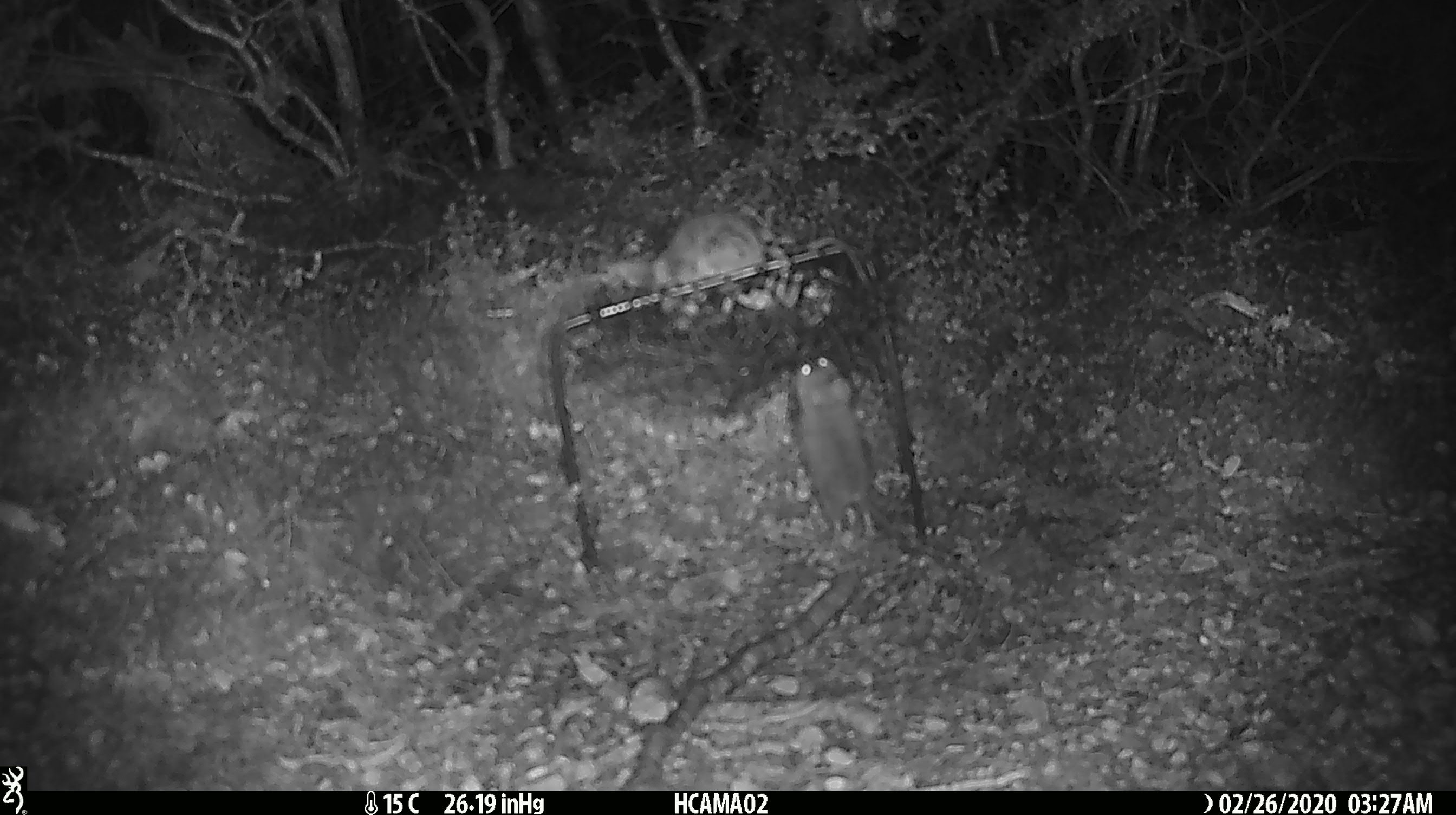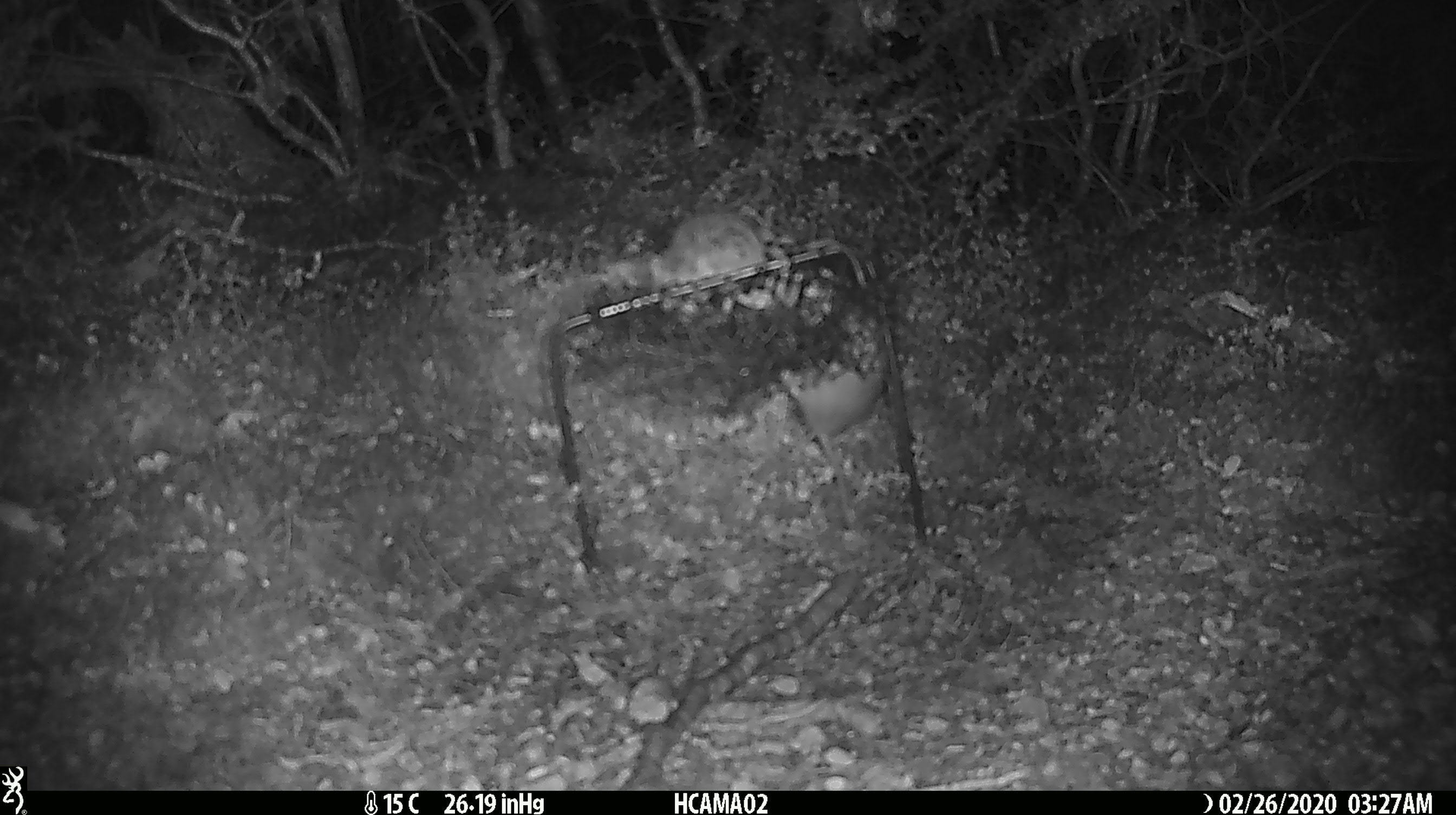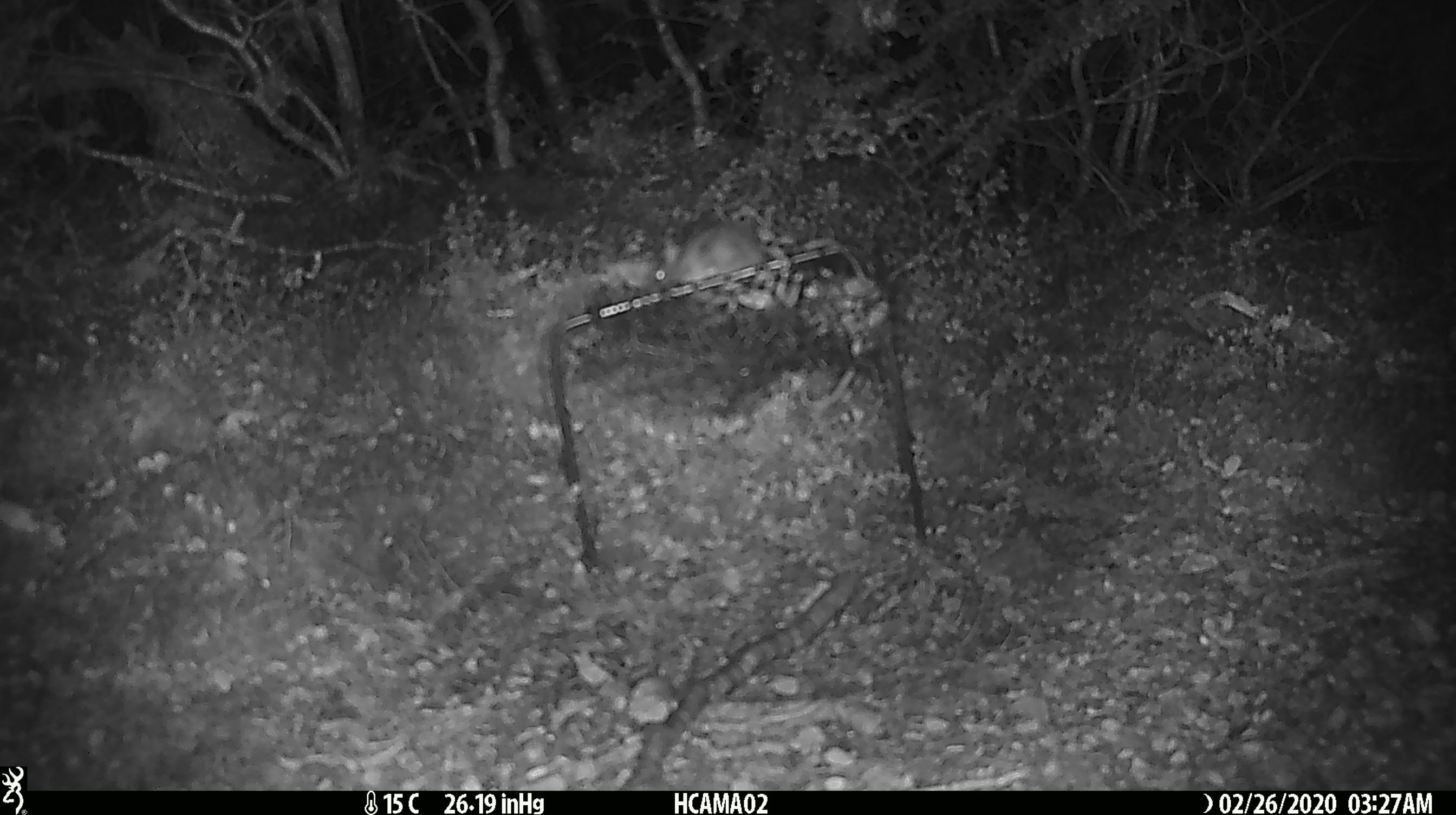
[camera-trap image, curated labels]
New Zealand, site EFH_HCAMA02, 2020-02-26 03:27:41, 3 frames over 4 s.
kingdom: Animalia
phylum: Chordata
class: Mammalia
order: Rodentia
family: Muridae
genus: Mus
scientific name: Mus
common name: mouse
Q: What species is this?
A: Mouse (Mus).